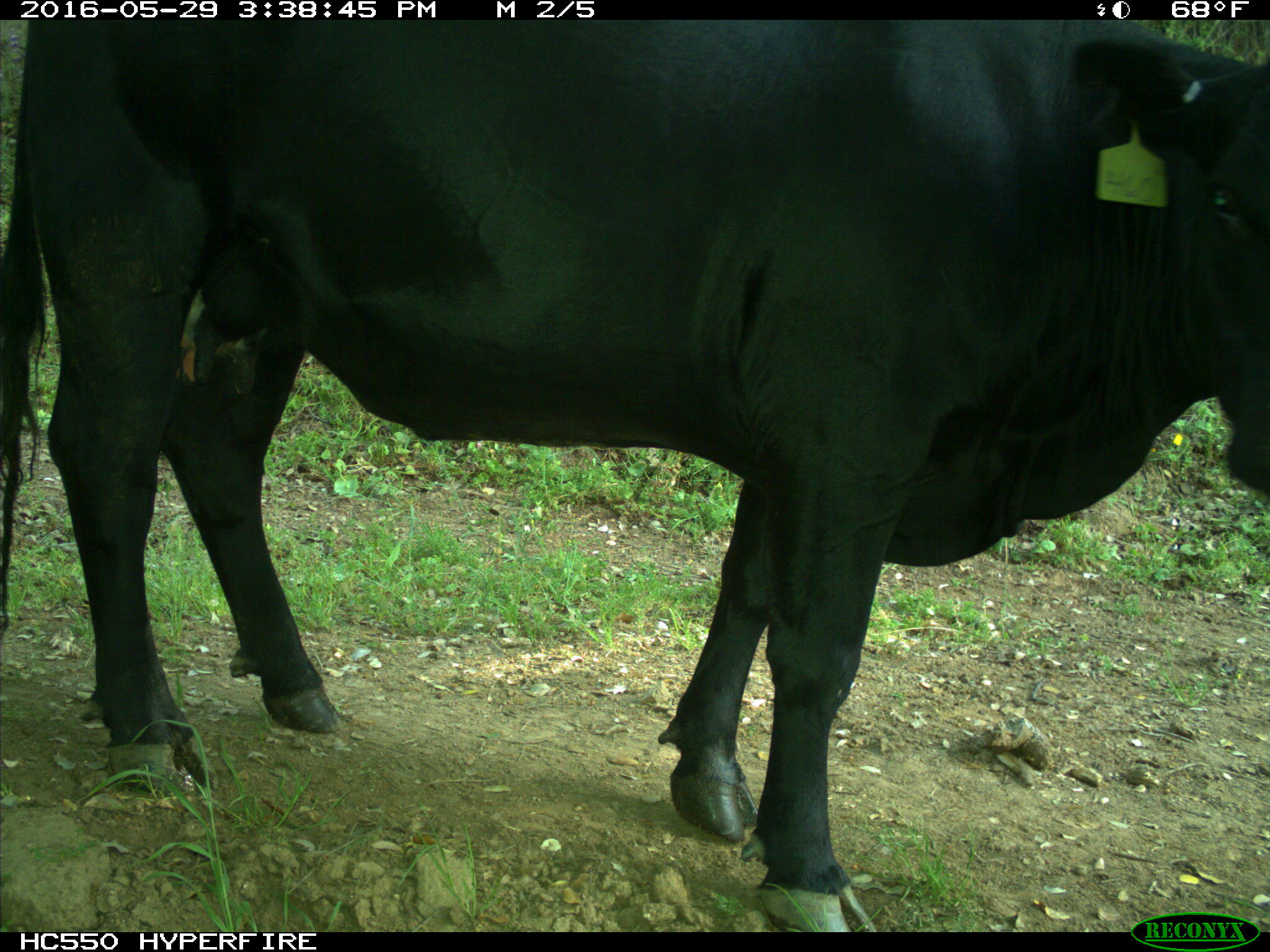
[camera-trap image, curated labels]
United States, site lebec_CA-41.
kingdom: Animalia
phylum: Chordata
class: Mammalia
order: Artiodactyla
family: Bovidae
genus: Bos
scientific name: Bos taurus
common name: domestic cow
Bos taurus (domestic cow).